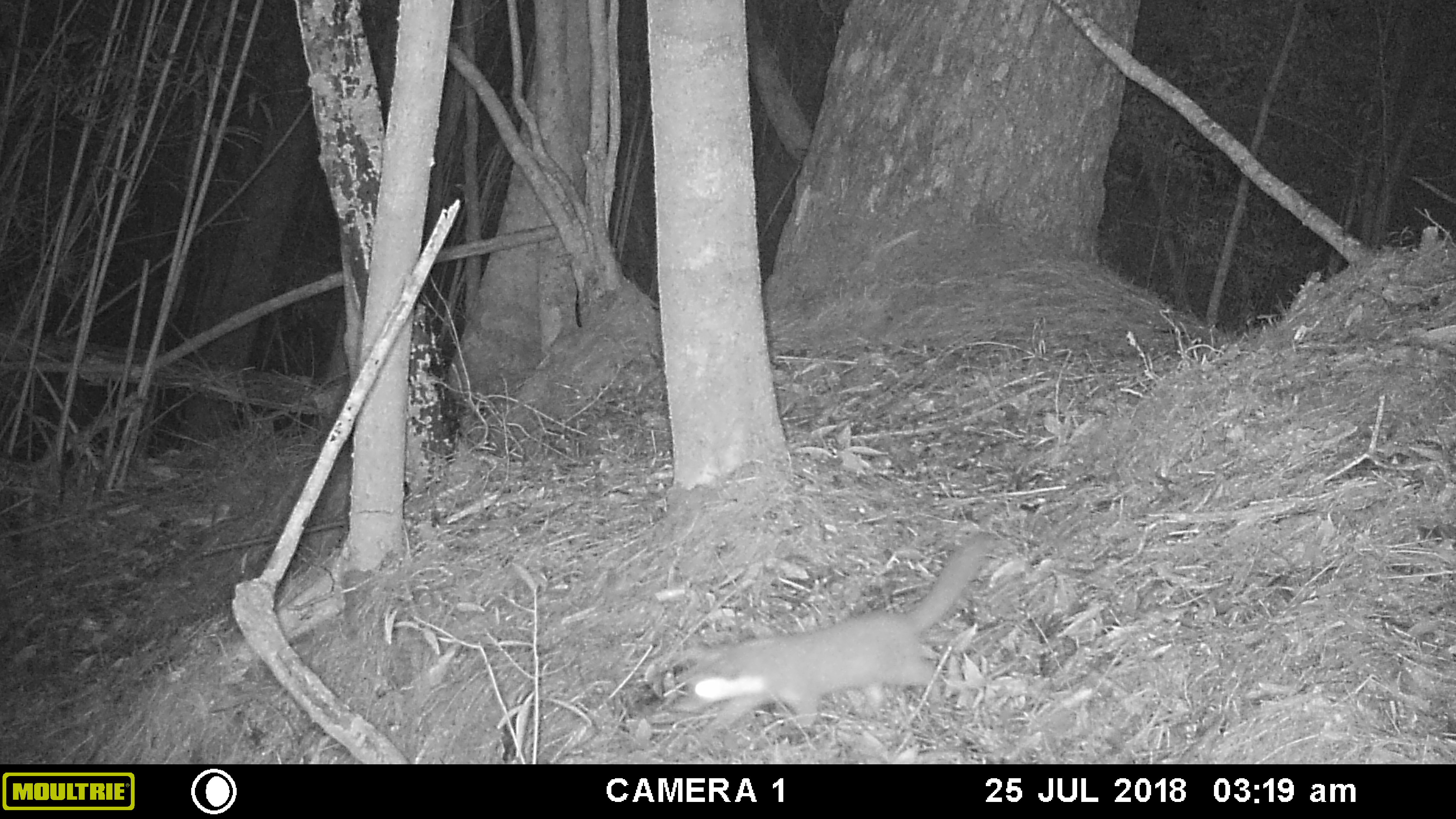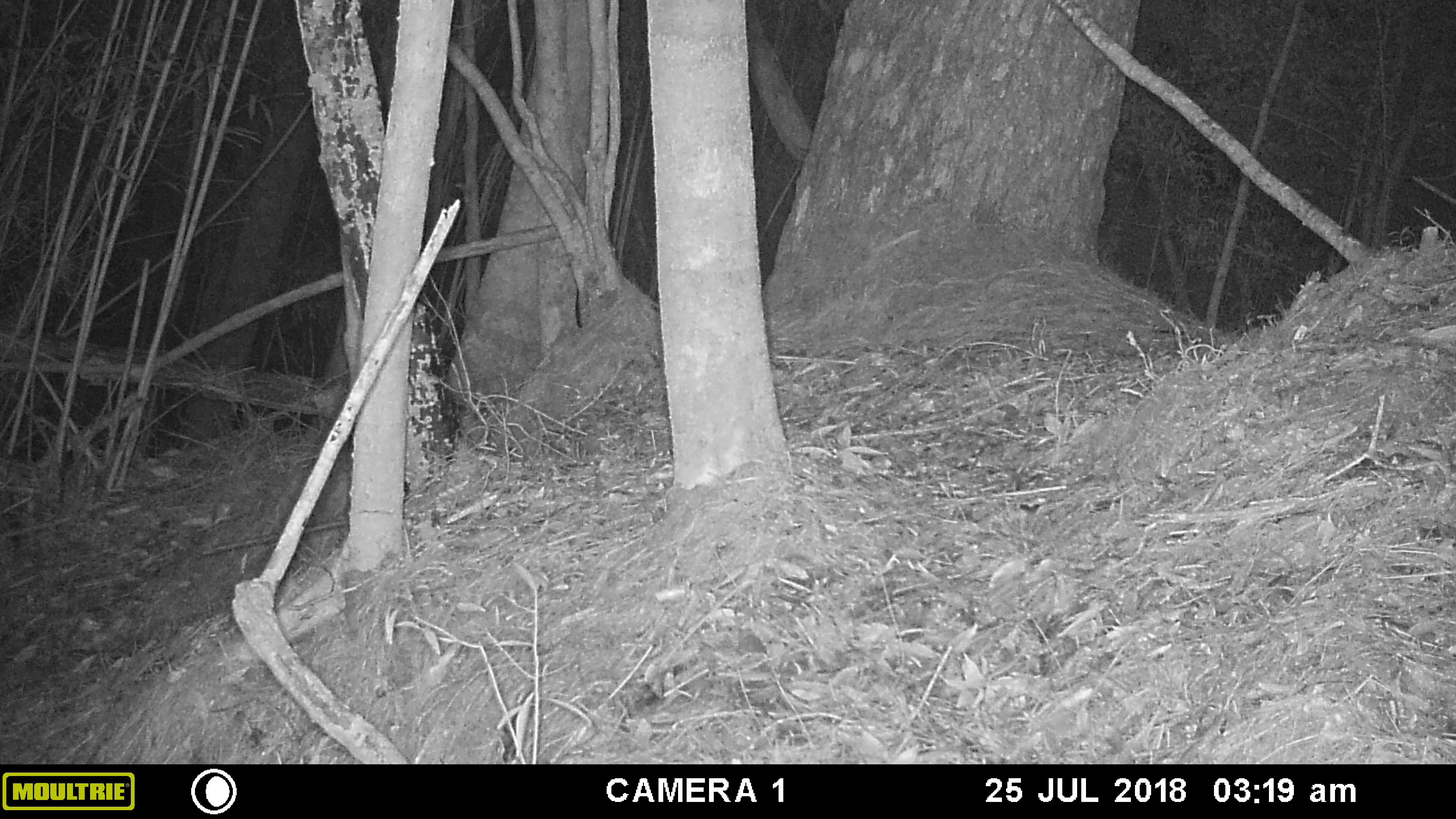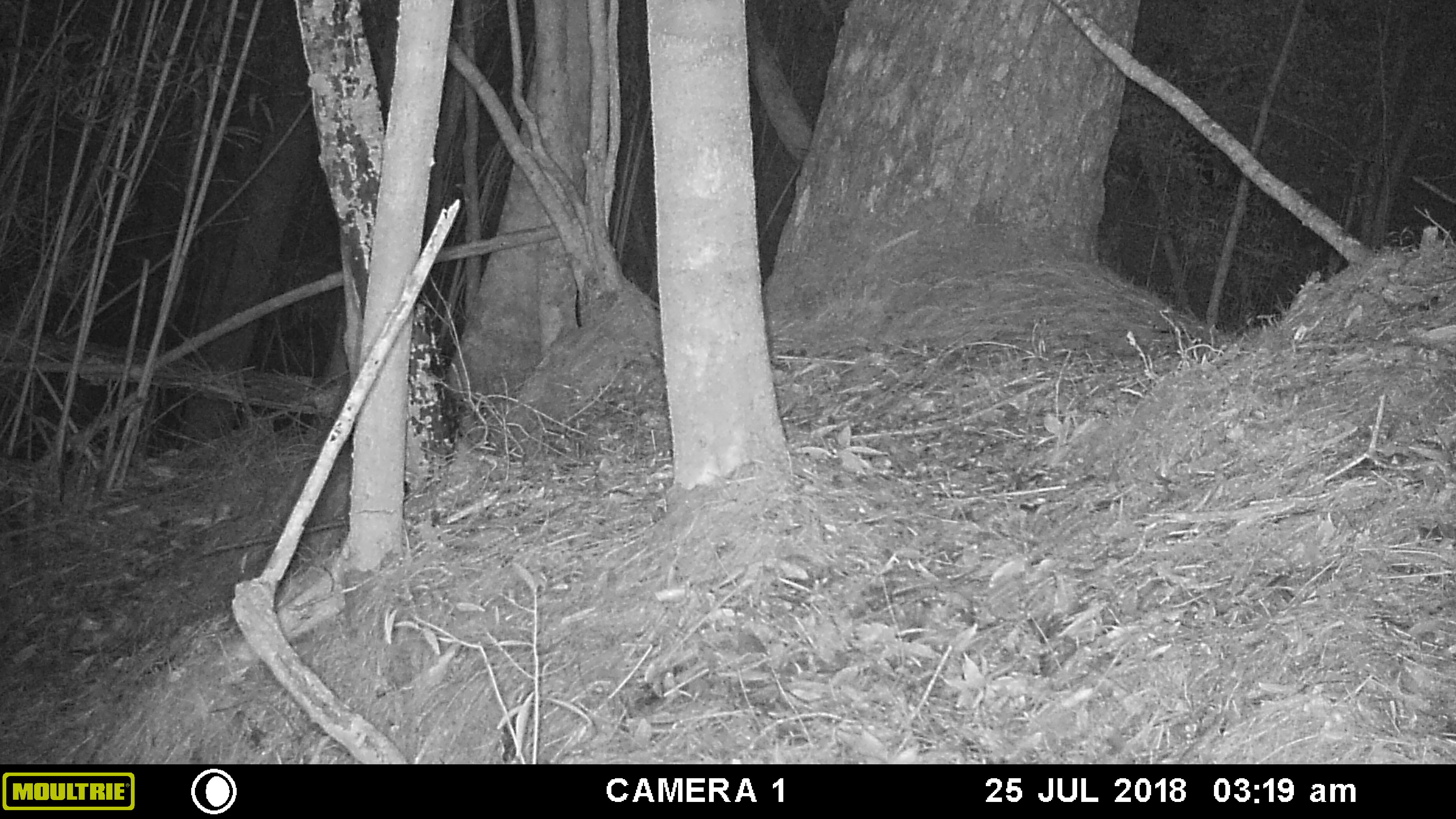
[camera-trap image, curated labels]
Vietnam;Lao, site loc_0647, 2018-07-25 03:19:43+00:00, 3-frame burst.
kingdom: Animalia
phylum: Chordata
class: Mammalia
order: Carnivora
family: Mustelidae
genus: Melogale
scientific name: Melogale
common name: ferret badger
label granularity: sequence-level